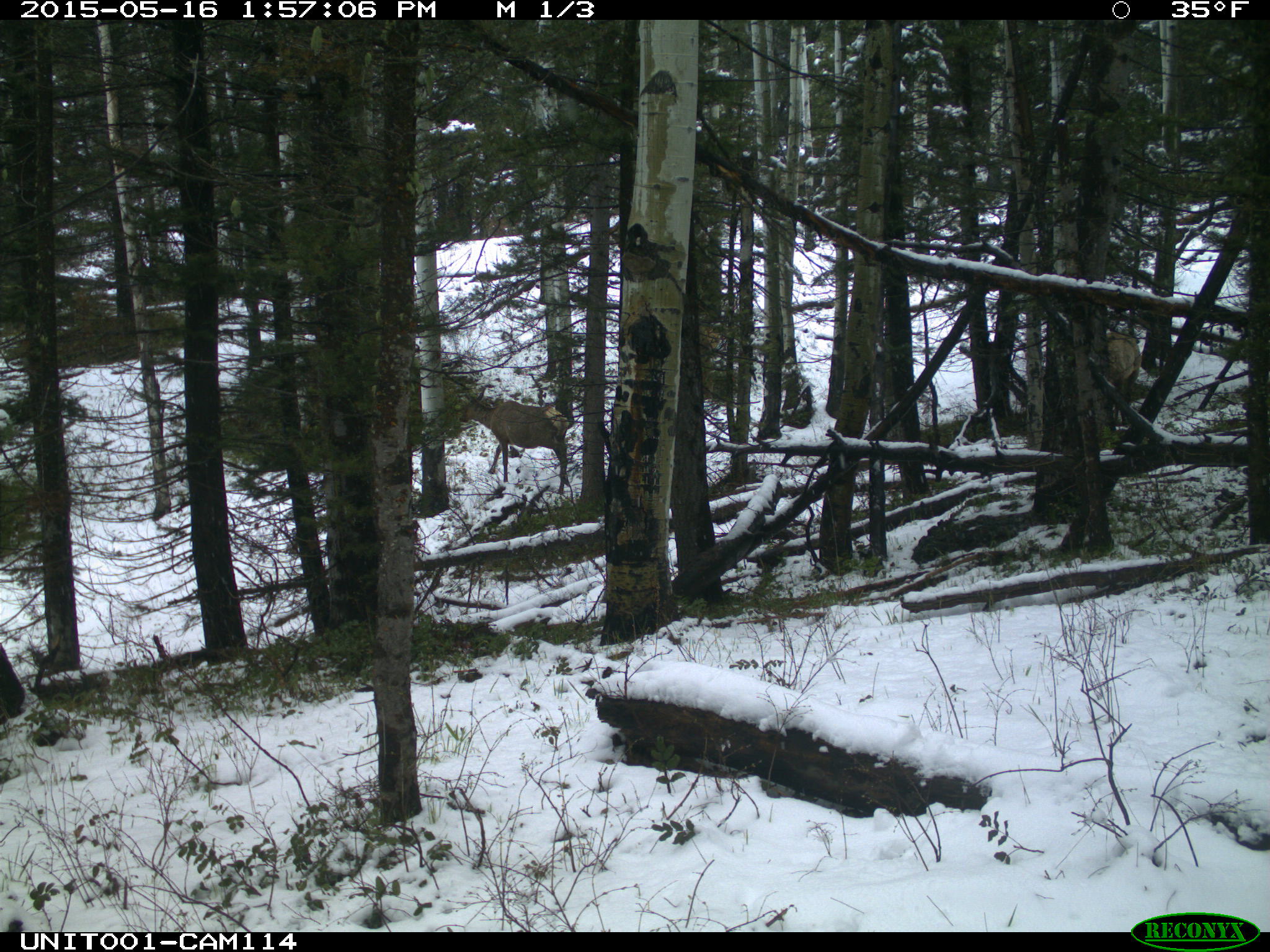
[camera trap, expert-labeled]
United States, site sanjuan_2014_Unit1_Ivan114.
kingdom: Animalia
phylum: Chordata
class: Mammalia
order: Artiodactyla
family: Cervidae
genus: Cervus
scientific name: Cervus elaphus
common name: red deer